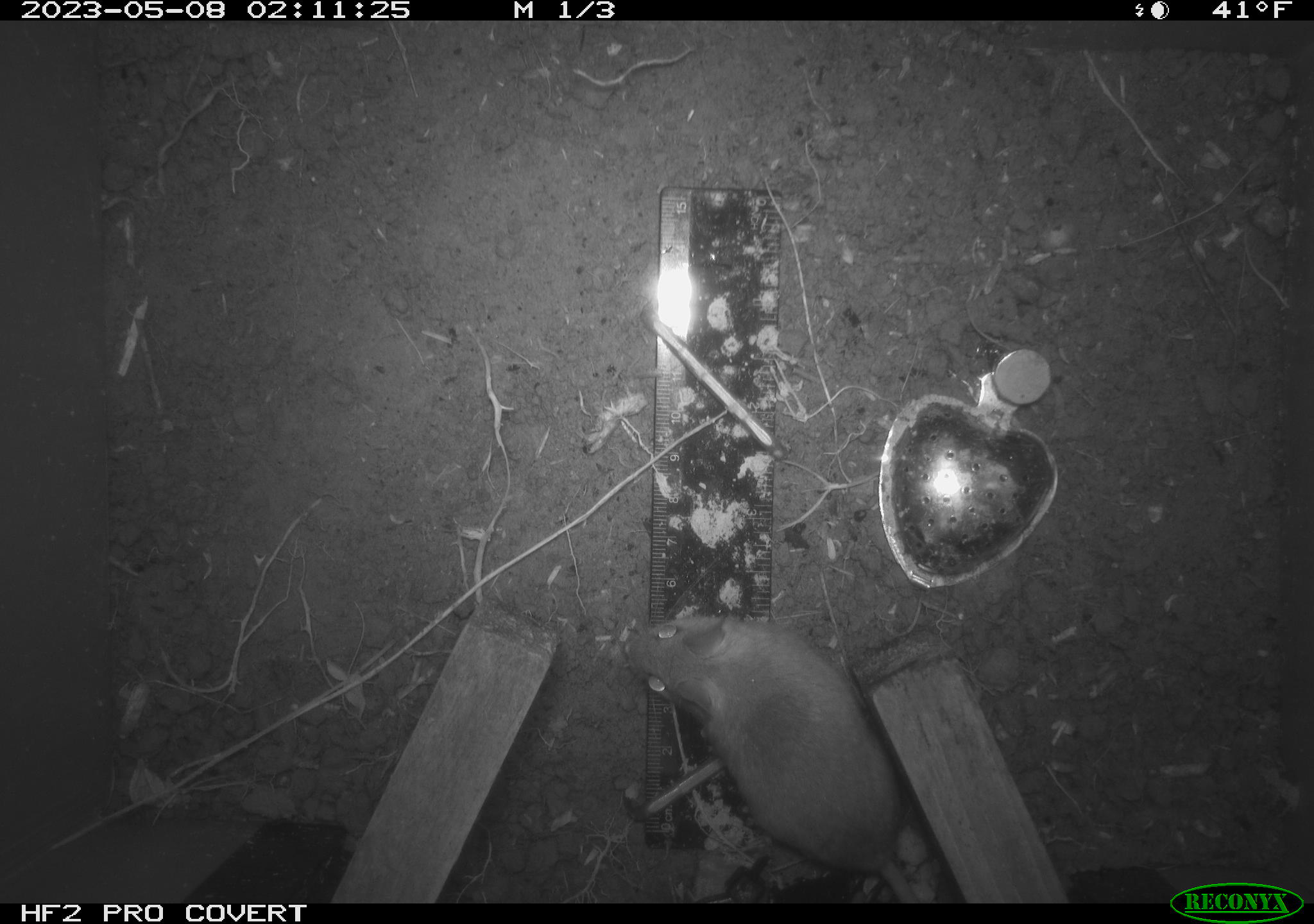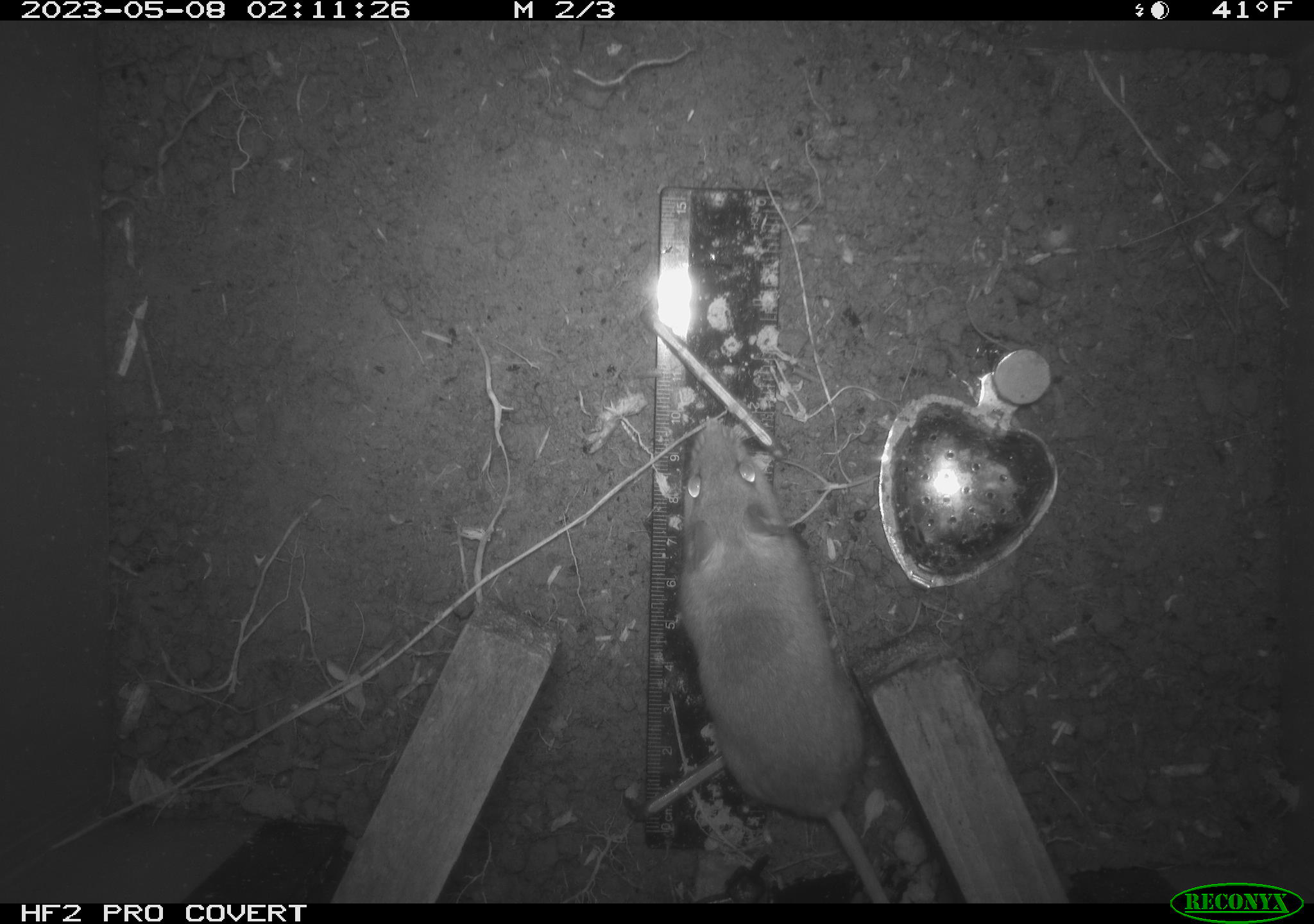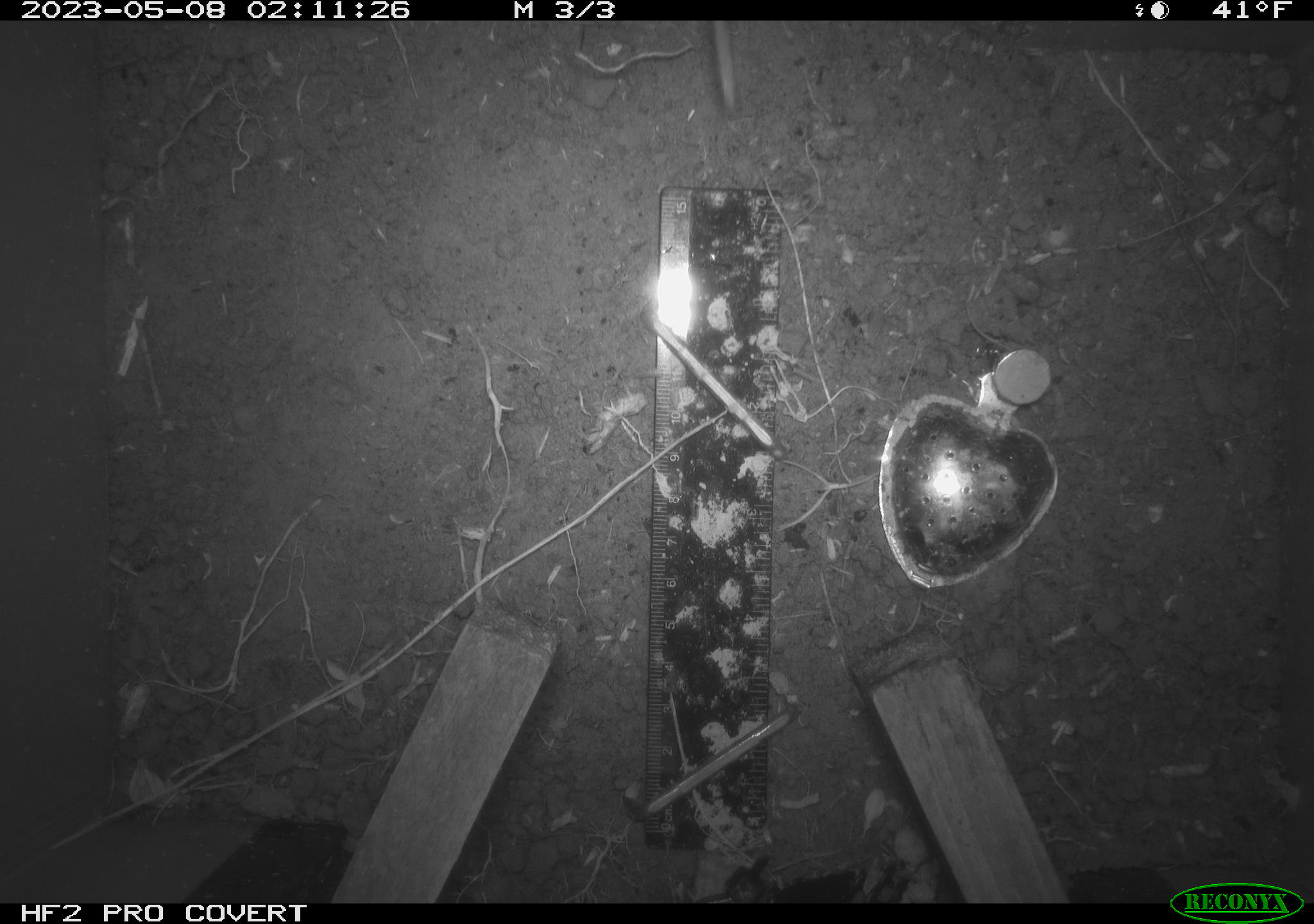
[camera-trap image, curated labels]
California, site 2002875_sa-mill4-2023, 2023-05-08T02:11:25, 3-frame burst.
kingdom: Animalia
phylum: Chordata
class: Mammalia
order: Rodentia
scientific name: Rodentia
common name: mouse species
Mouse species (Rodentia).